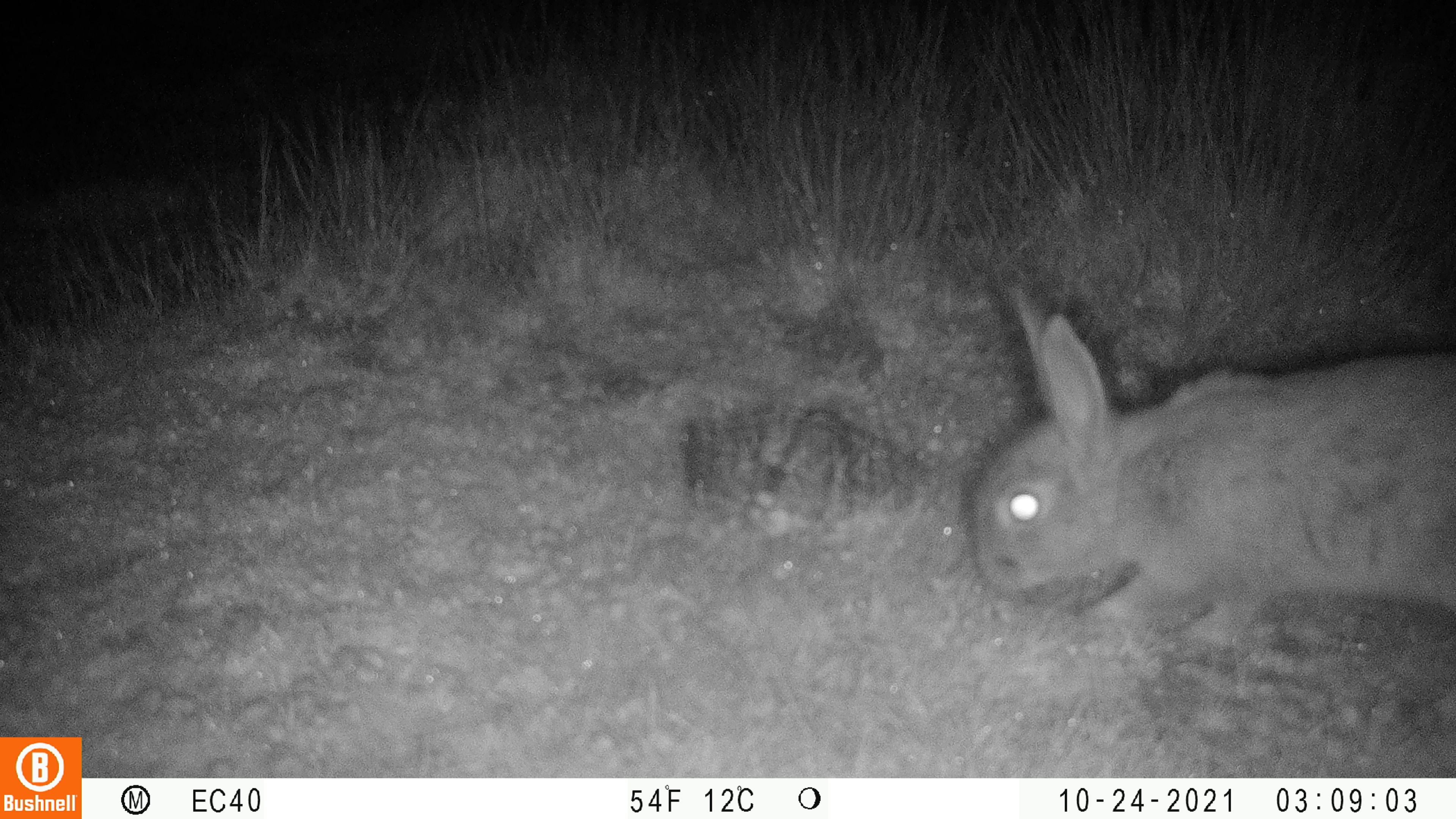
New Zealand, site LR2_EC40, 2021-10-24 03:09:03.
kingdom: Animalia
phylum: Chordata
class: Mammalia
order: Lagomorpha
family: Leporidae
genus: Oryctolagus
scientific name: Oryctolagus cuniculus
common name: european rabbit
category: rabbit